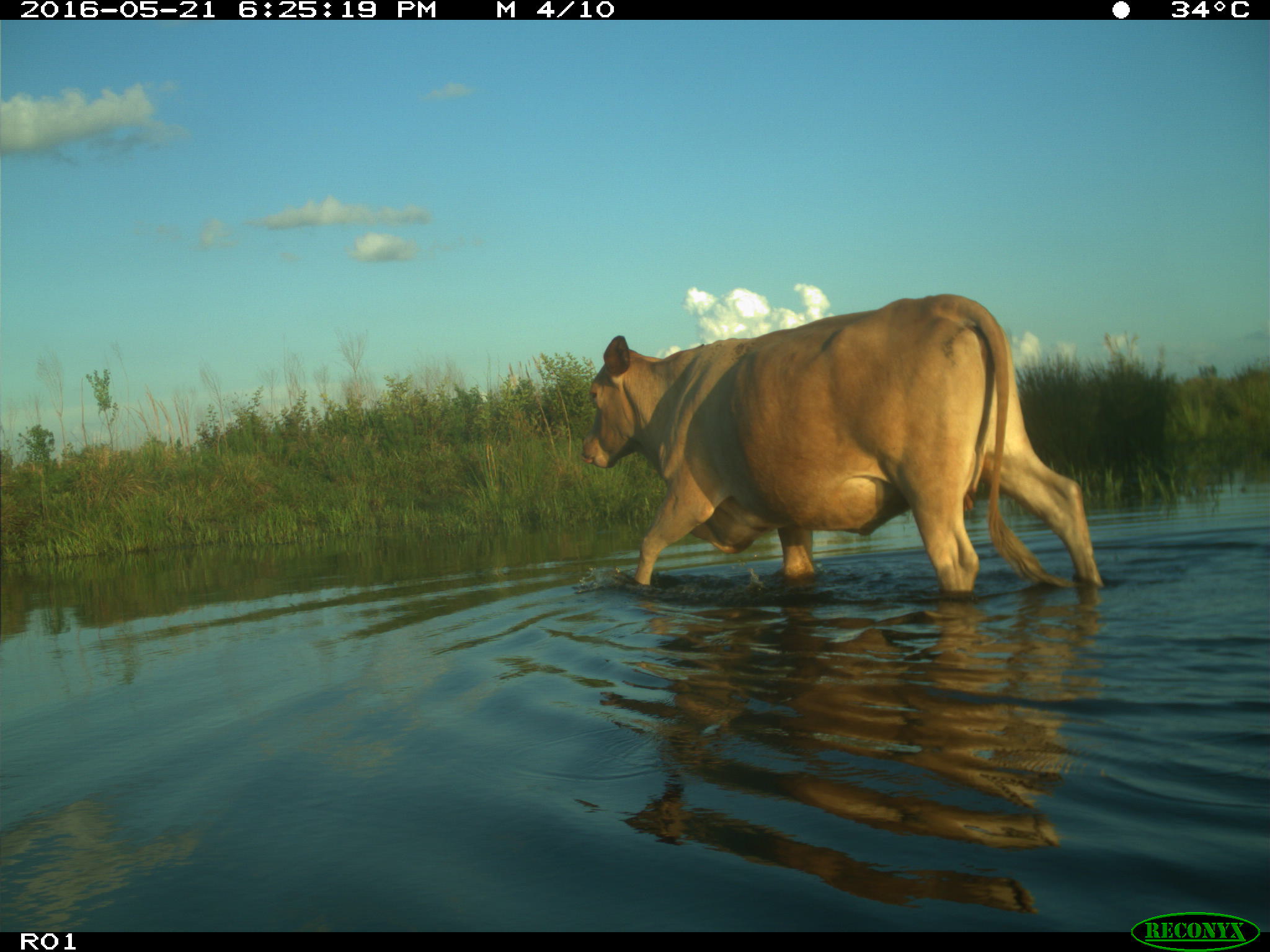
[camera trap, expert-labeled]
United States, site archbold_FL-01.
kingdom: Animalia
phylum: Chordata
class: Mammalia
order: Artiodactyla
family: Bovidae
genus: Bos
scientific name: Bos taurus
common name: domestic cow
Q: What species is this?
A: Bos taurus (domestic cow).